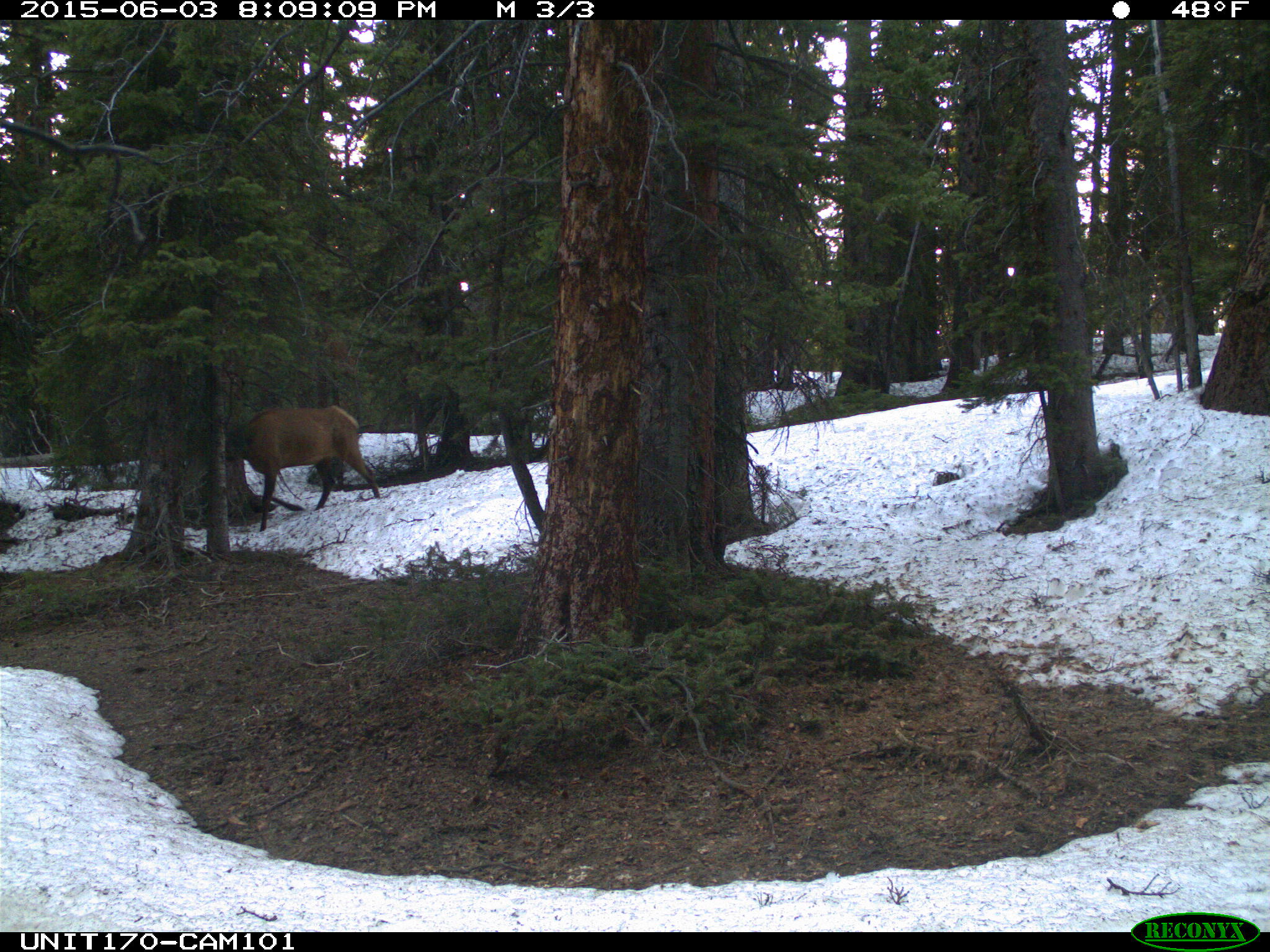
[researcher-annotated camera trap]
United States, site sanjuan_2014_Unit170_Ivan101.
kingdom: Animalia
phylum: Chordata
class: Mammalia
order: Artiodactyla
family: Cervidae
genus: Cervus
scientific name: Cervus elaphus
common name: red deer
Cervus elaphus (red deer).